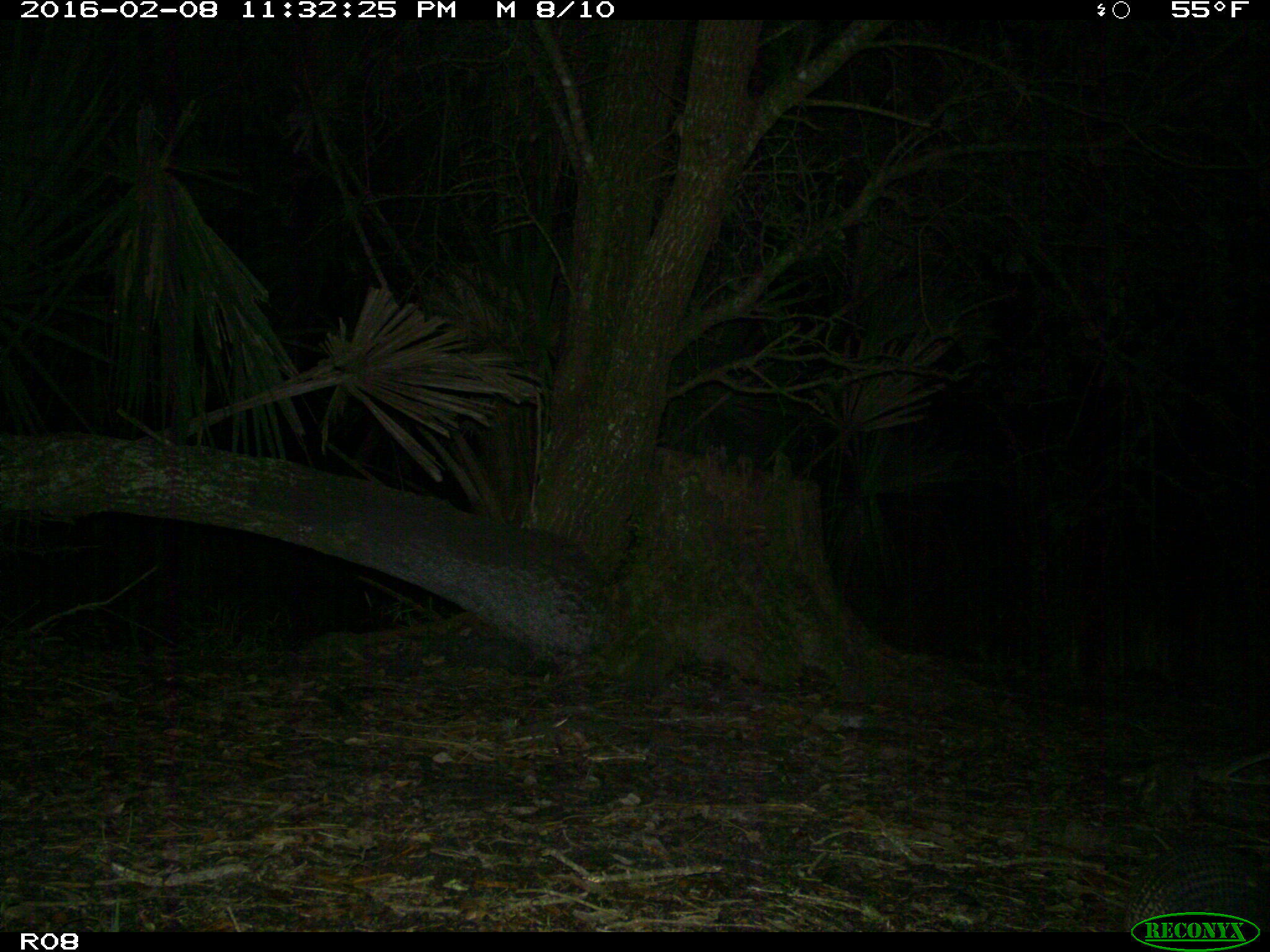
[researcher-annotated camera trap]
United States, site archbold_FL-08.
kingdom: Animalia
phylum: Chordata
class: Mammalia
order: Cingulata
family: Dasypodidae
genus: Dasypus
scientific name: Dasypus novemcinctus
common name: nine-banded armadillo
Dasypus novemcinctus (nine-banded armadillo).